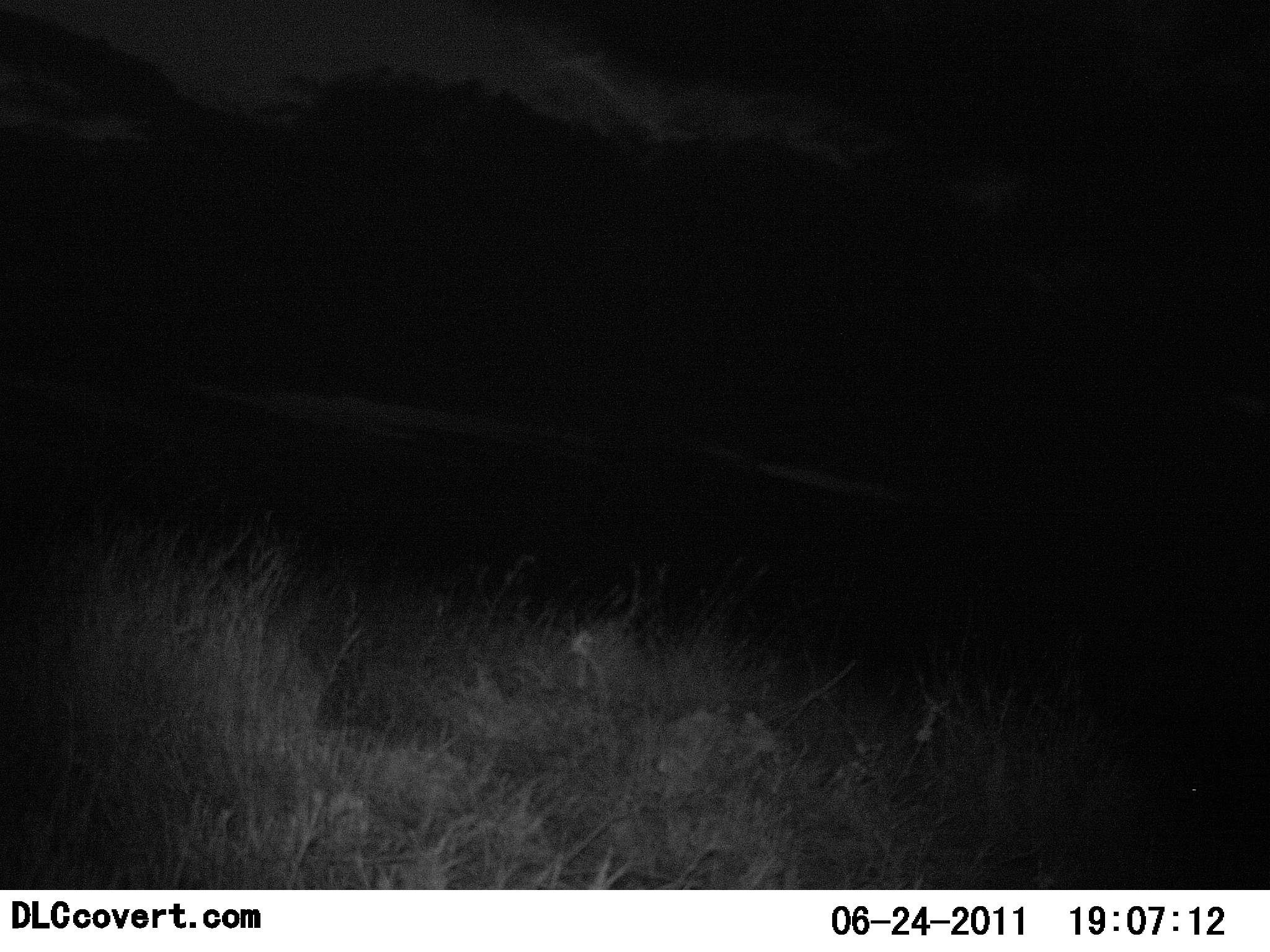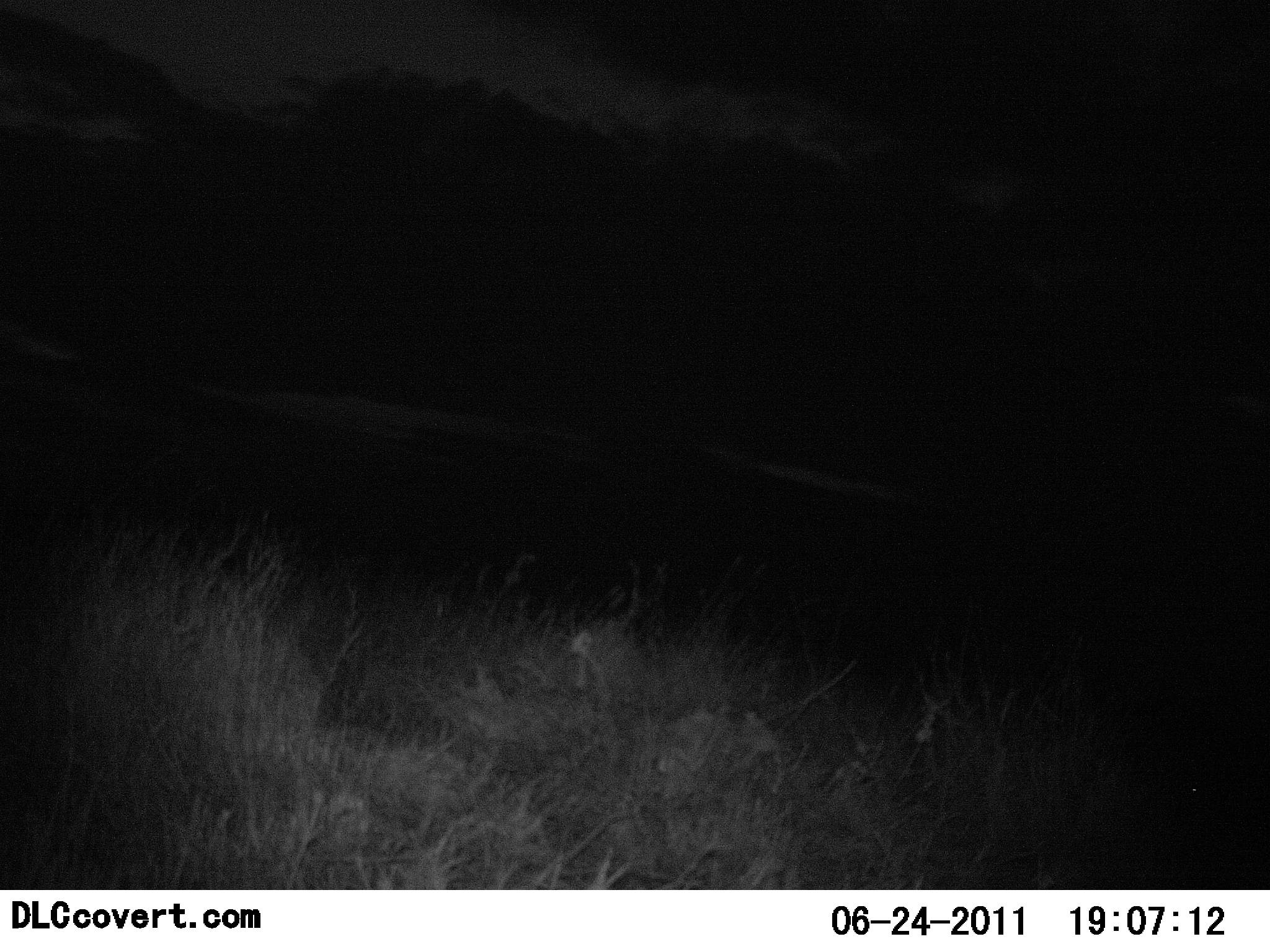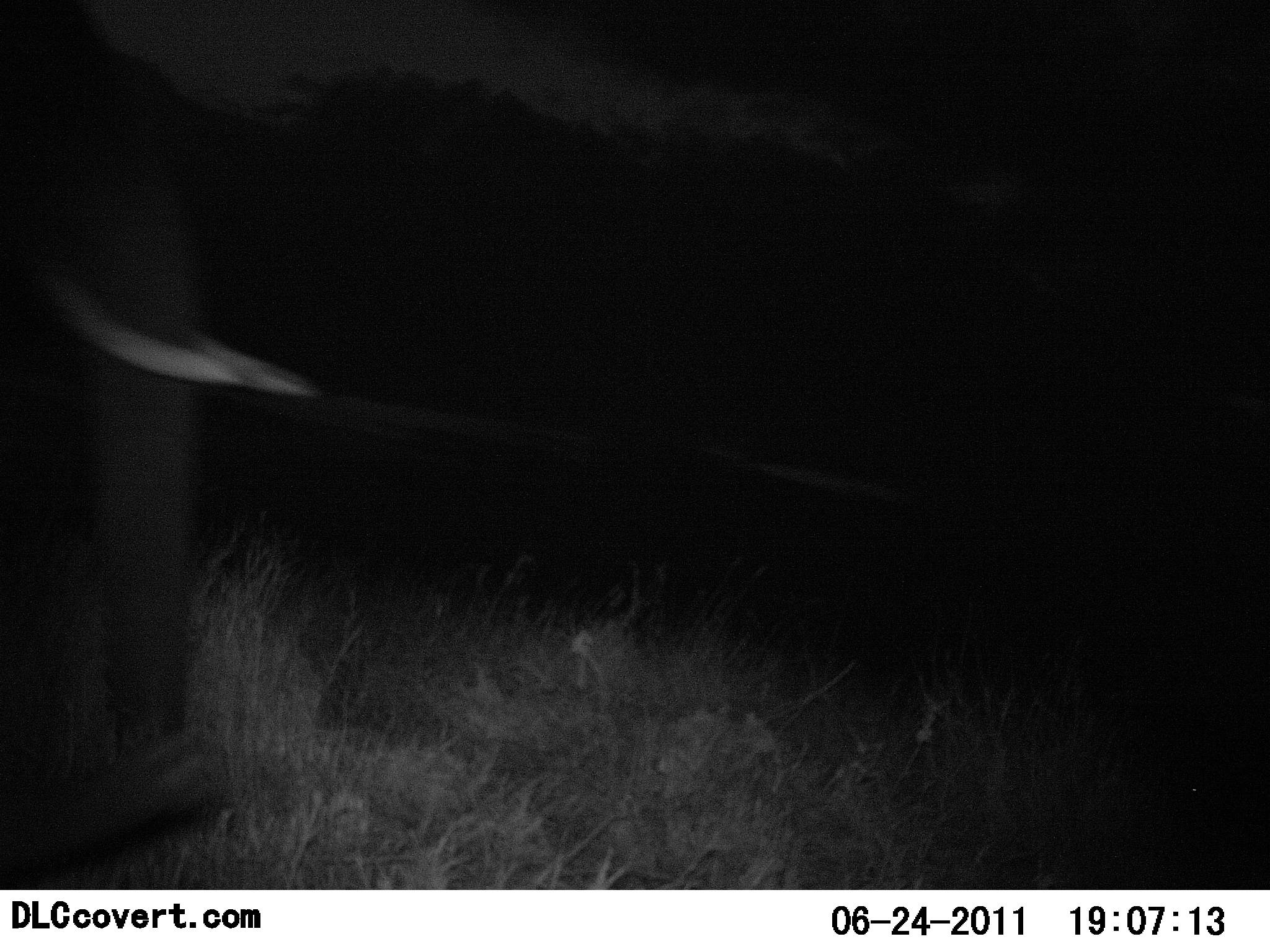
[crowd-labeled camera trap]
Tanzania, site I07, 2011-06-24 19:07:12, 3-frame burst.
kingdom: Animalia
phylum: Chordata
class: Mammalia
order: Proboscidea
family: Elephantidae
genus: Loxodonta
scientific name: Loxodonta africana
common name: african bush elephant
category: elephant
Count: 1.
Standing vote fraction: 10%.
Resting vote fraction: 0%.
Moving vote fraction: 100%.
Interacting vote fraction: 0%.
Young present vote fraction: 0%.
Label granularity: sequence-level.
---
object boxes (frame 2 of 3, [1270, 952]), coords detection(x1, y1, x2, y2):
animal: detection(2, 314, 85, 373)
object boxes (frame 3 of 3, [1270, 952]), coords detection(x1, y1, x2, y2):
animal: detection(1, 0, 321, 878)